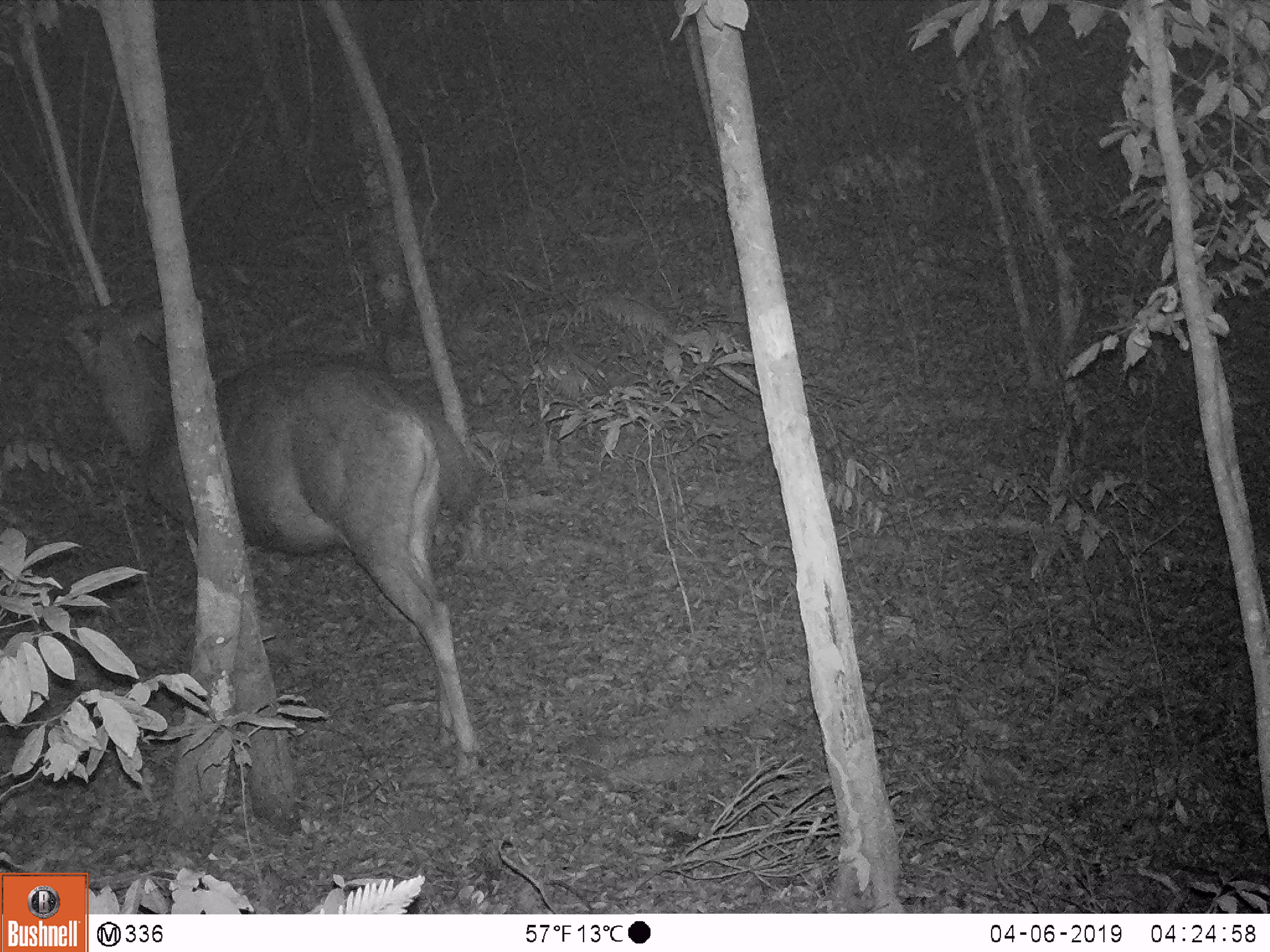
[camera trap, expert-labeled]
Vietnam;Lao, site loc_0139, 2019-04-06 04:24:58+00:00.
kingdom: Animalia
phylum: Chordata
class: Mammalia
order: Artiodactyla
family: Cervidae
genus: Rusa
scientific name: Rusa unicolor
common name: sambar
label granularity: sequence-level